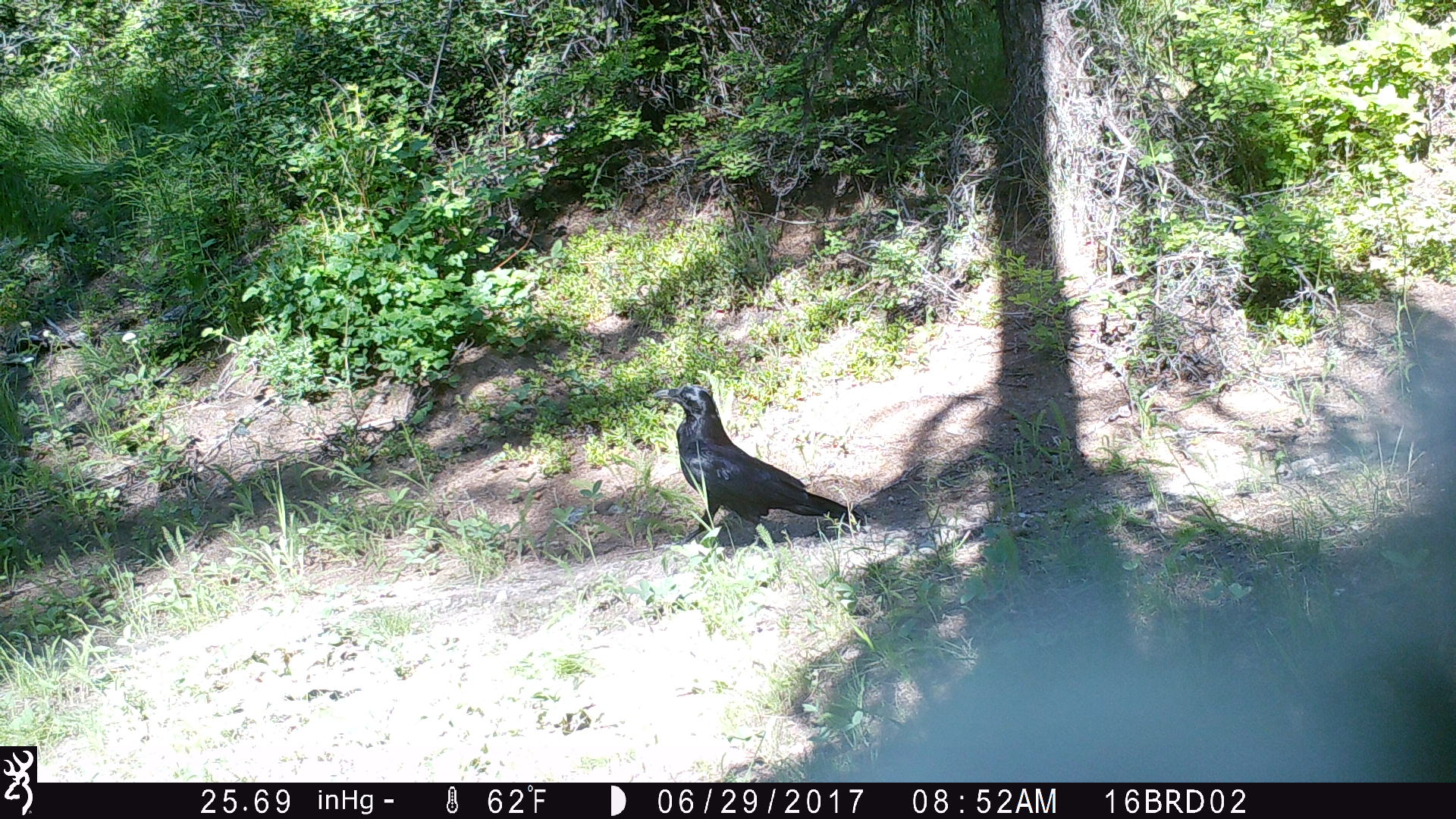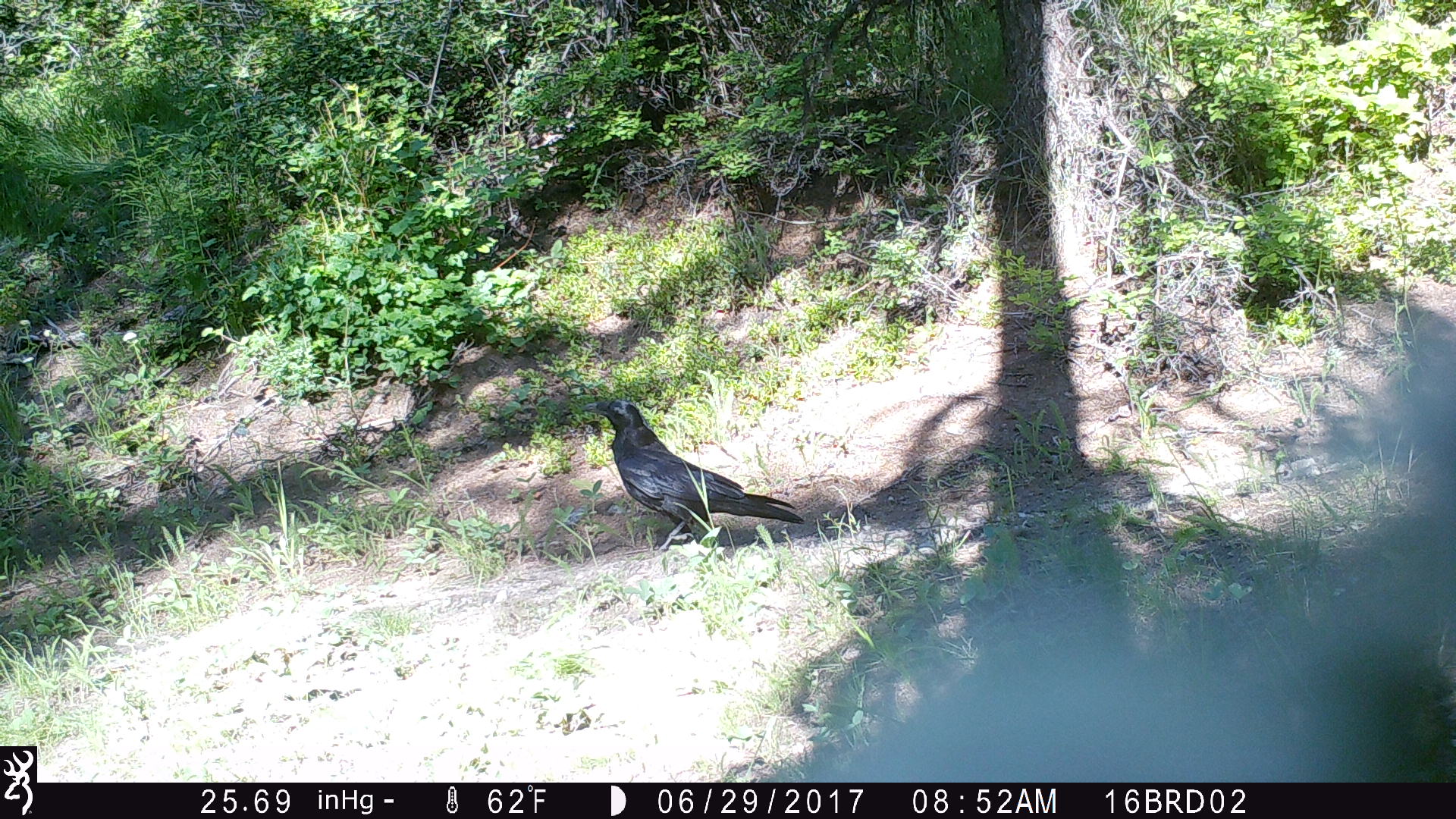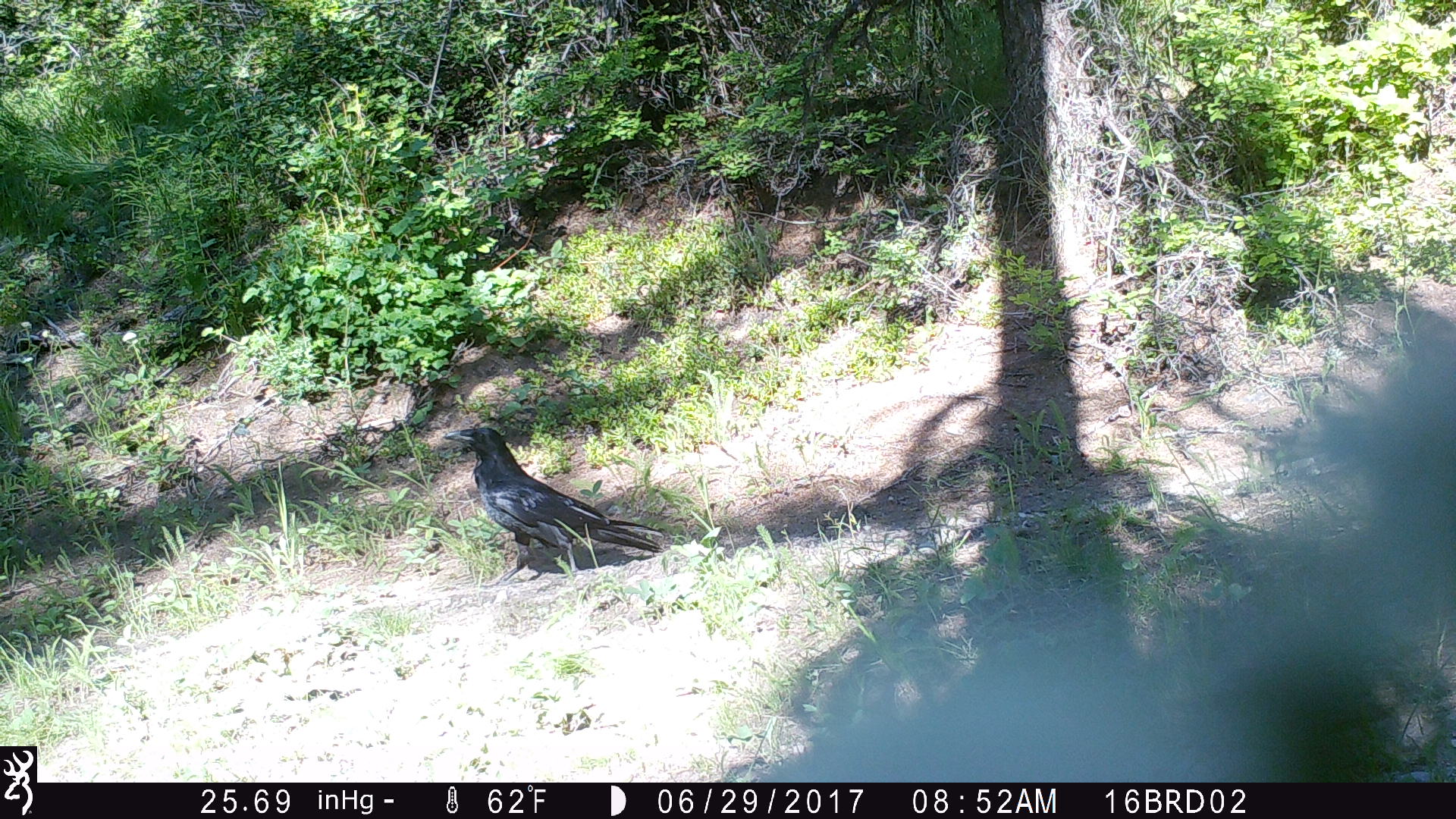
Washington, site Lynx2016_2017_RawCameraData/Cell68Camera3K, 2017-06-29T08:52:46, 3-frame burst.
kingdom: Animalia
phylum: Chordata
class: Aves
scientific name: Aves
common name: birds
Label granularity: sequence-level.